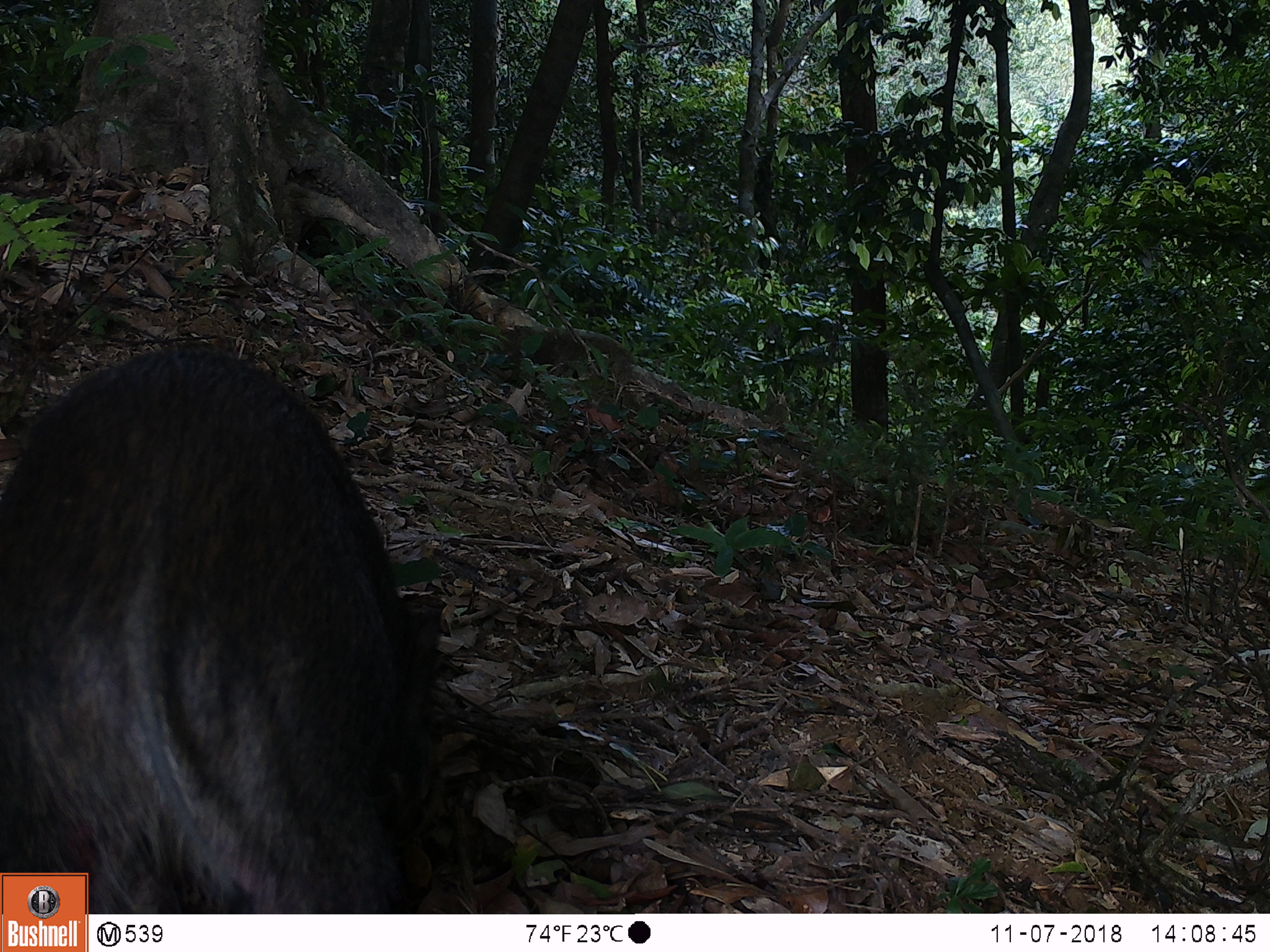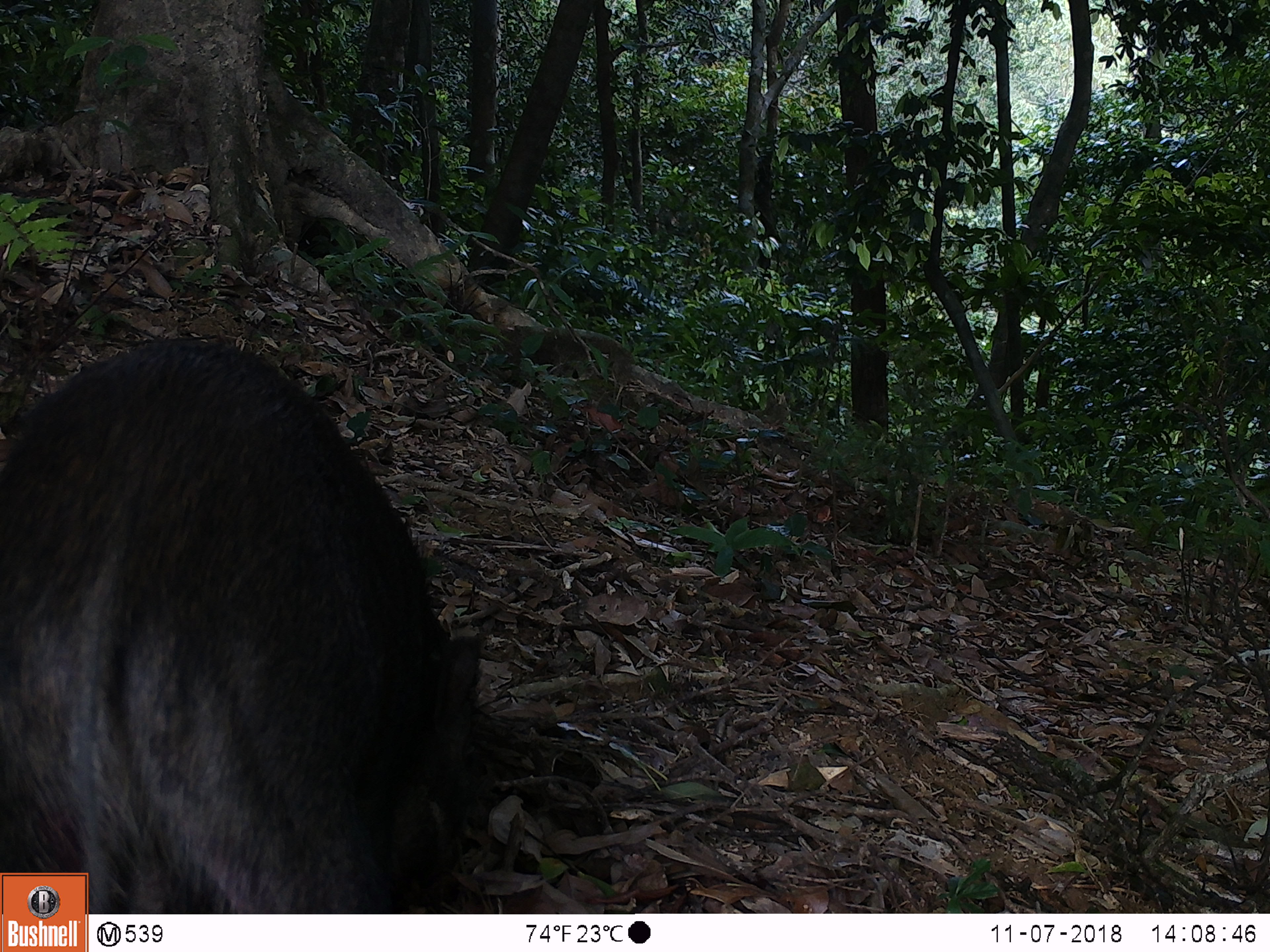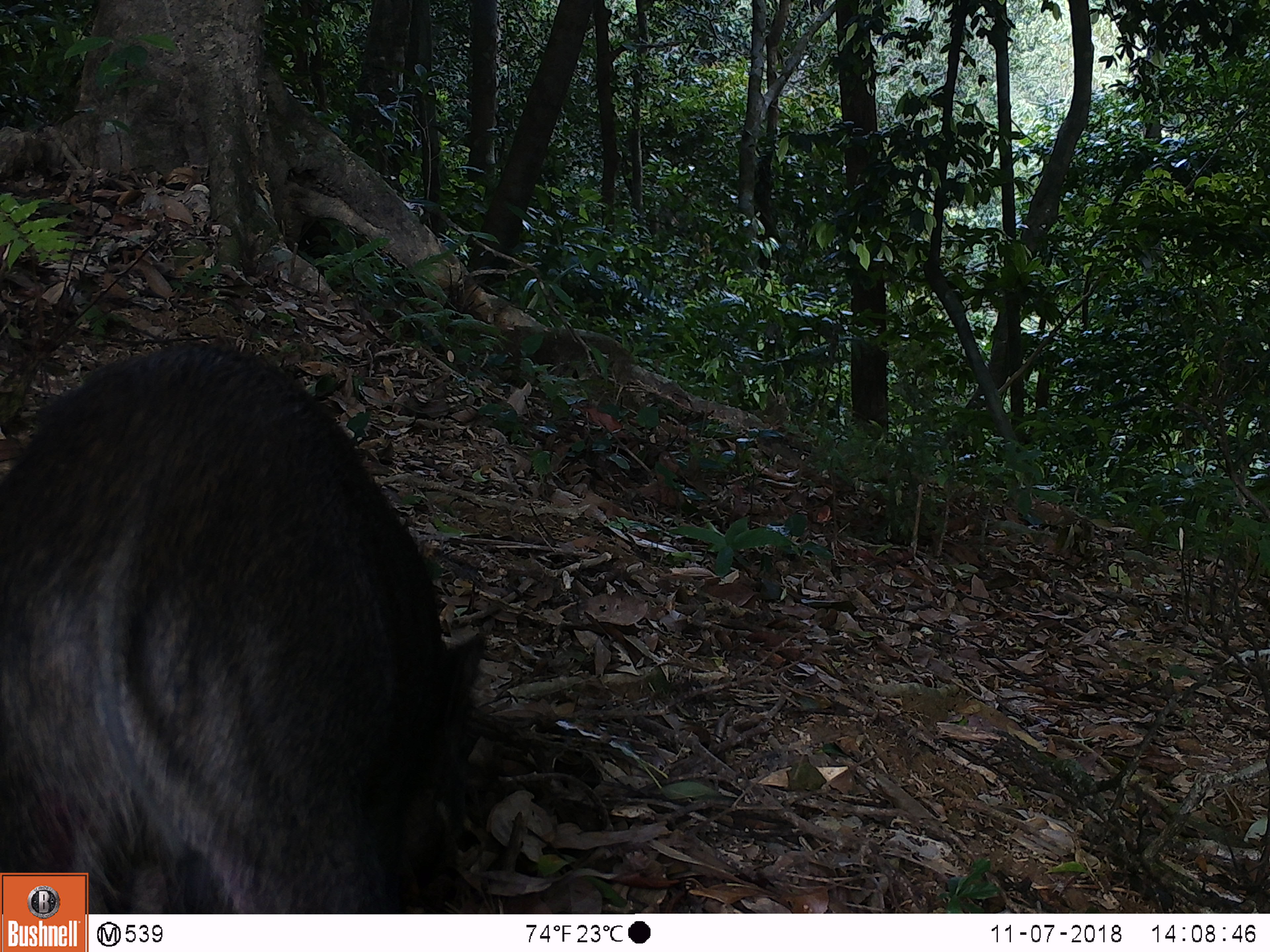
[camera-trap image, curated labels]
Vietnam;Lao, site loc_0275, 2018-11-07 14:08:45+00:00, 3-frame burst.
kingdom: Animalia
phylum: Chordata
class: Mammalia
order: Artiodactyla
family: Suidae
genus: Sus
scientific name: Sus scrofa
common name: eurasian wild pig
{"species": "eurasian wild pig (Sus scrofa)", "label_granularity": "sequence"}